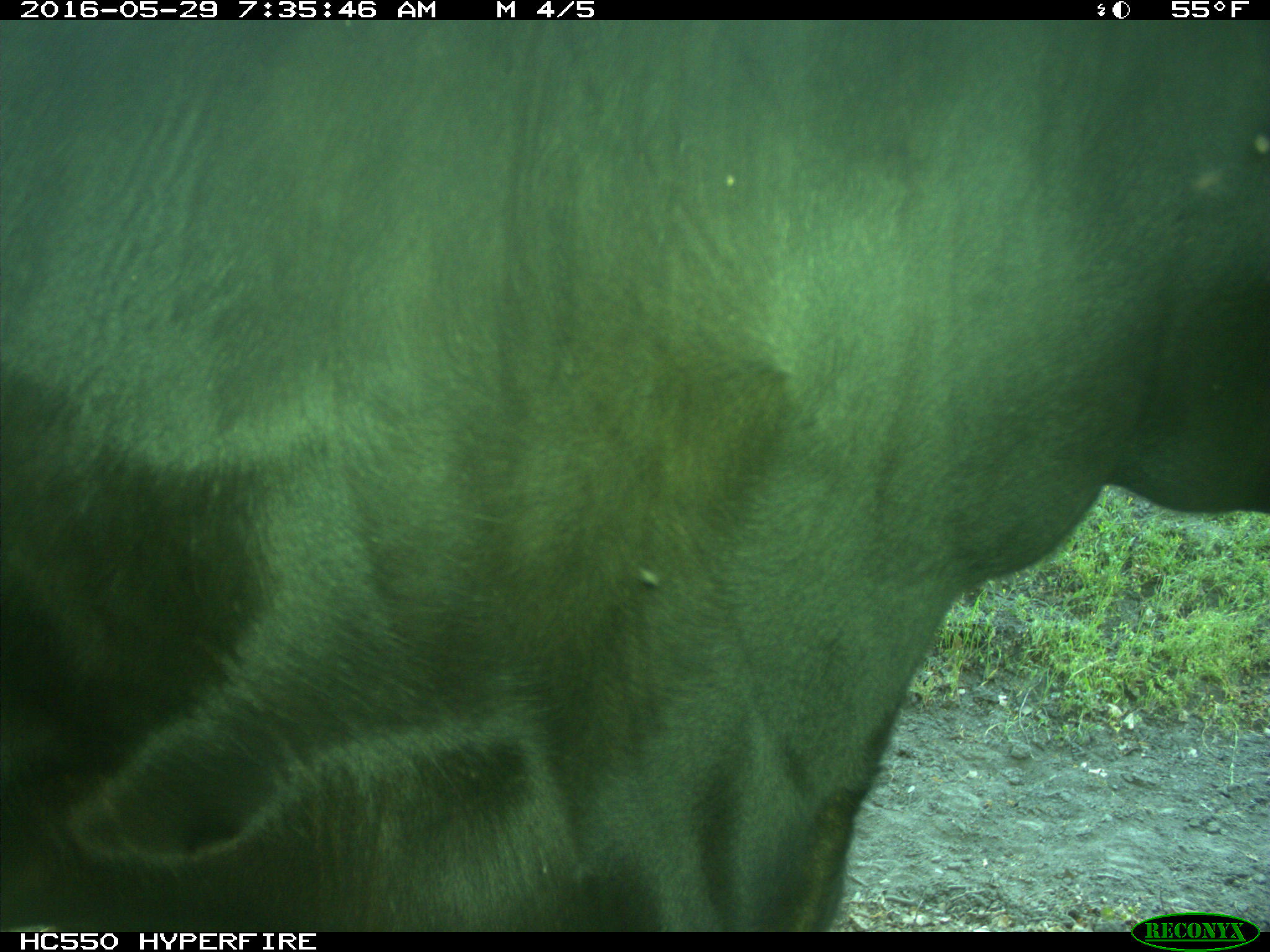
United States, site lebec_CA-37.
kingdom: Animalia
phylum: Chordata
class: Mammalia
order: Artiodactyla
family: Bovidae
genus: Bos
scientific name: Bos taurus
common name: domestic cow